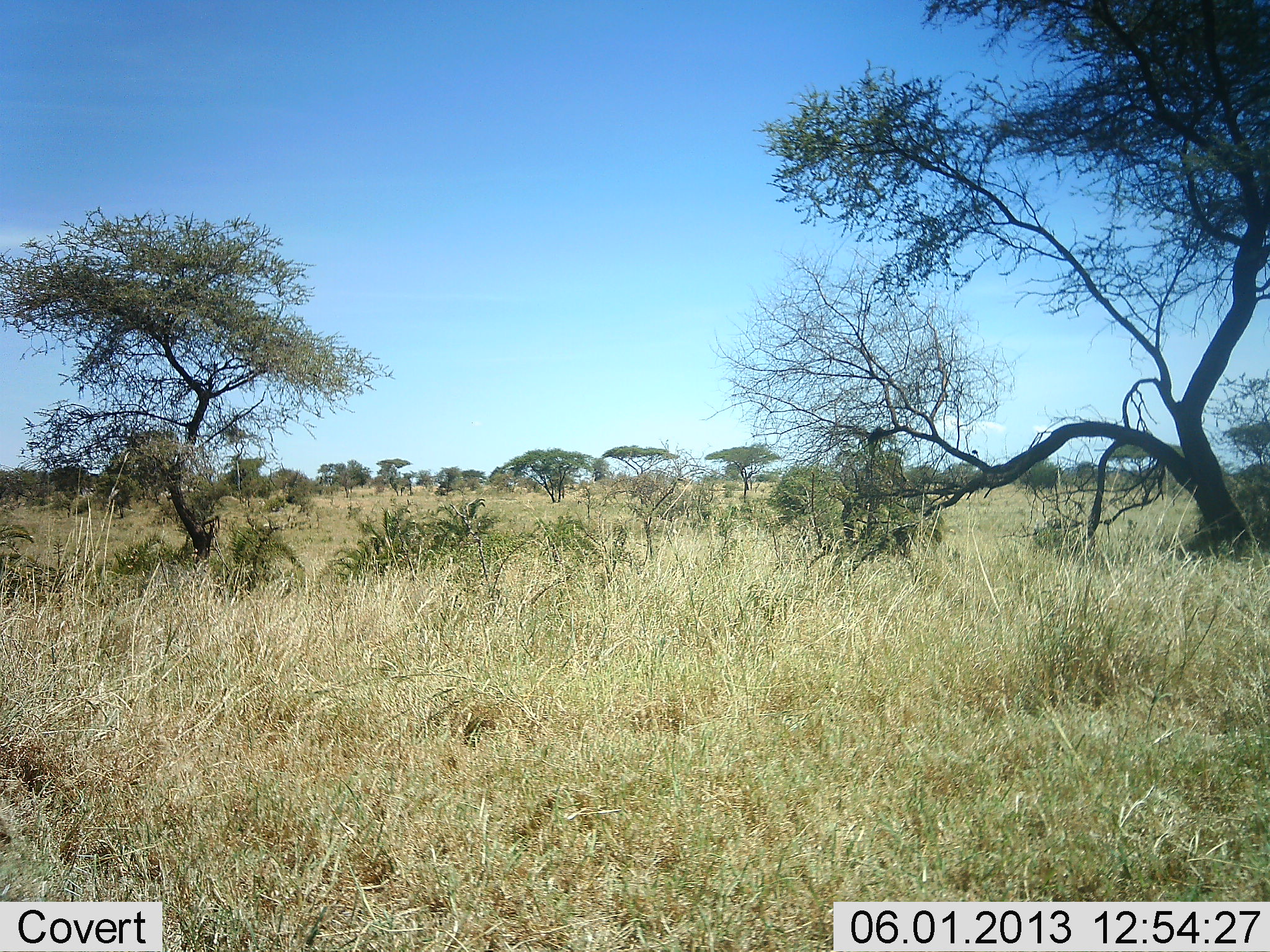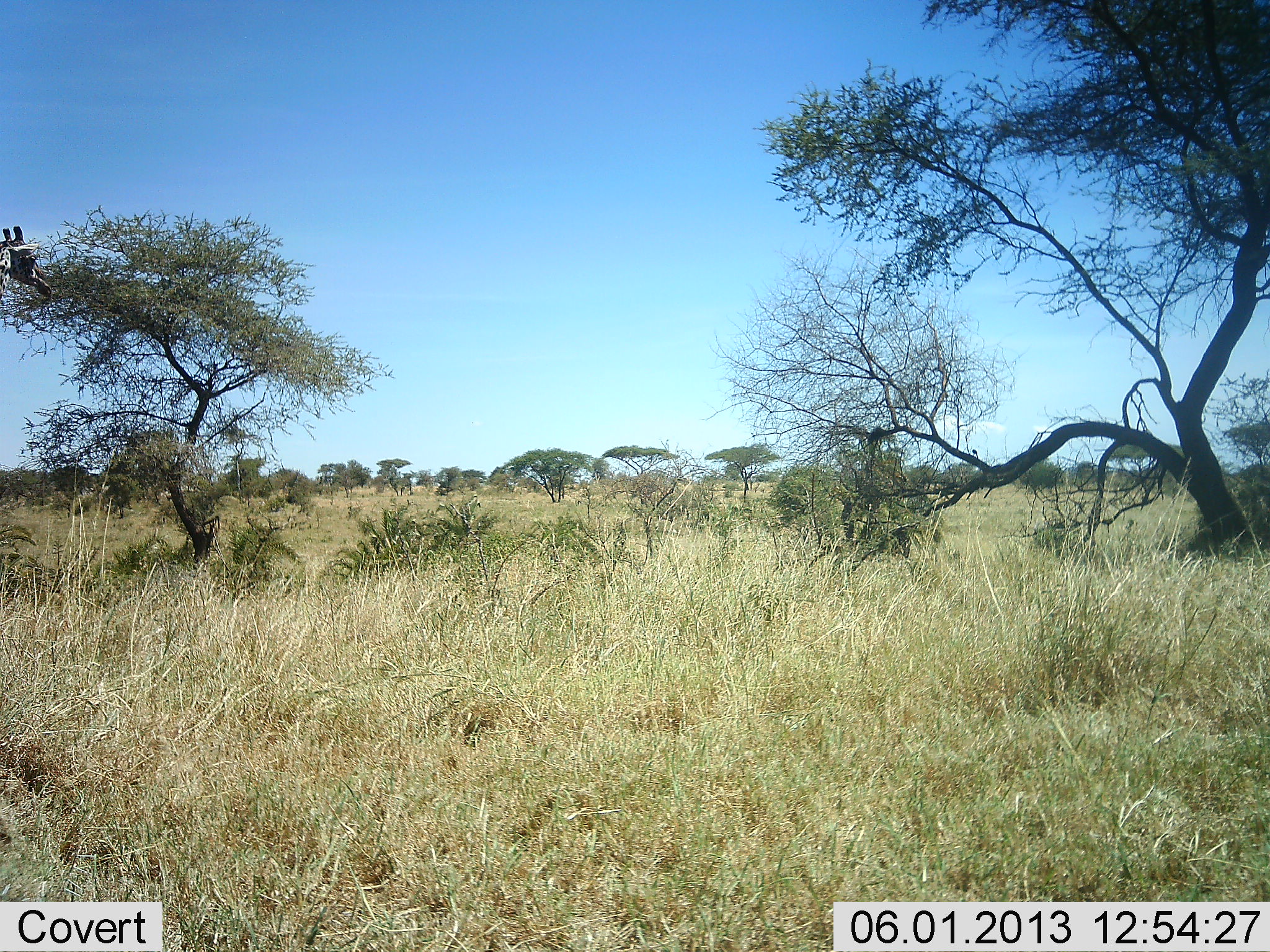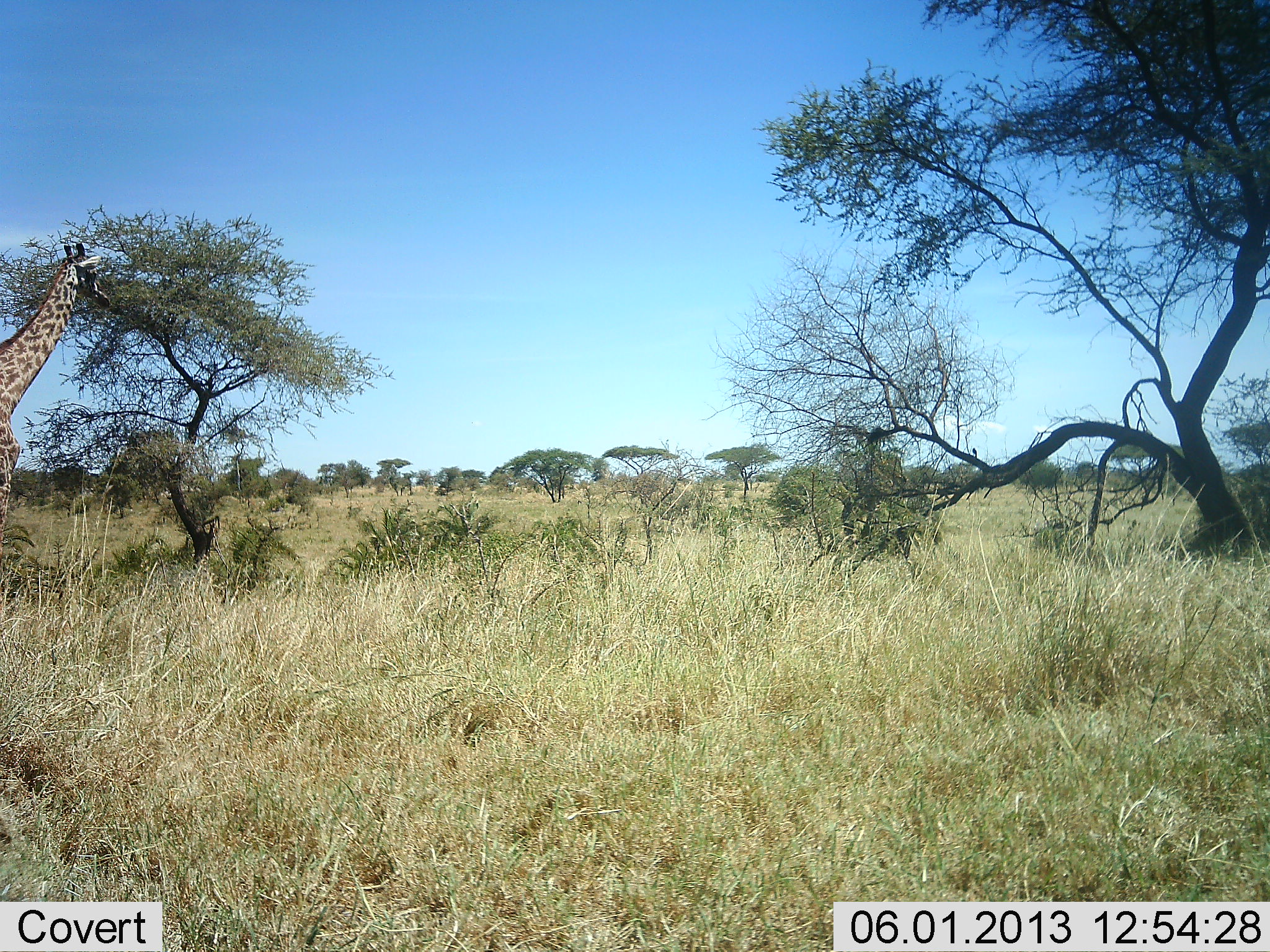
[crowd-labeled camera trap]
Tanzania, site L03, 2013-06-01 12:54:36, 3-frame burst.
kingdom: Animalia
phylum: Chordata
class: Mammalia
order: Artiodactyla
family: Giraffidae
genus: Giraffa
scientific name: Giraffa camelopardalis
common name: giraffe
Giraffe (Giraffa camelopardalis), count 1. Behavior (volunteer vote fractions): standing 4%, resting 0%, moving 91%, interacting 0%. Young present (vote fraction): 0%. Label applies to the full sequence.